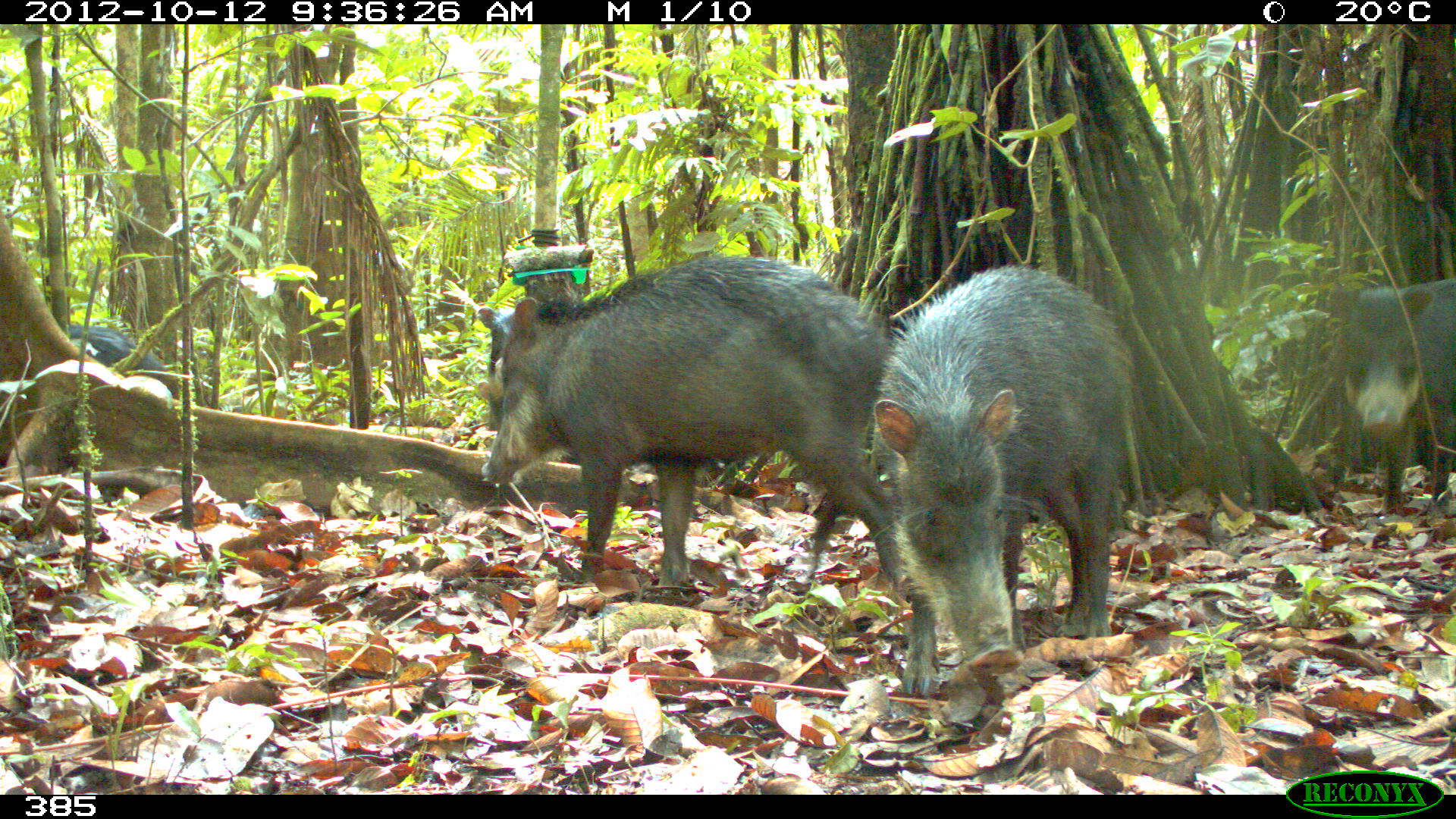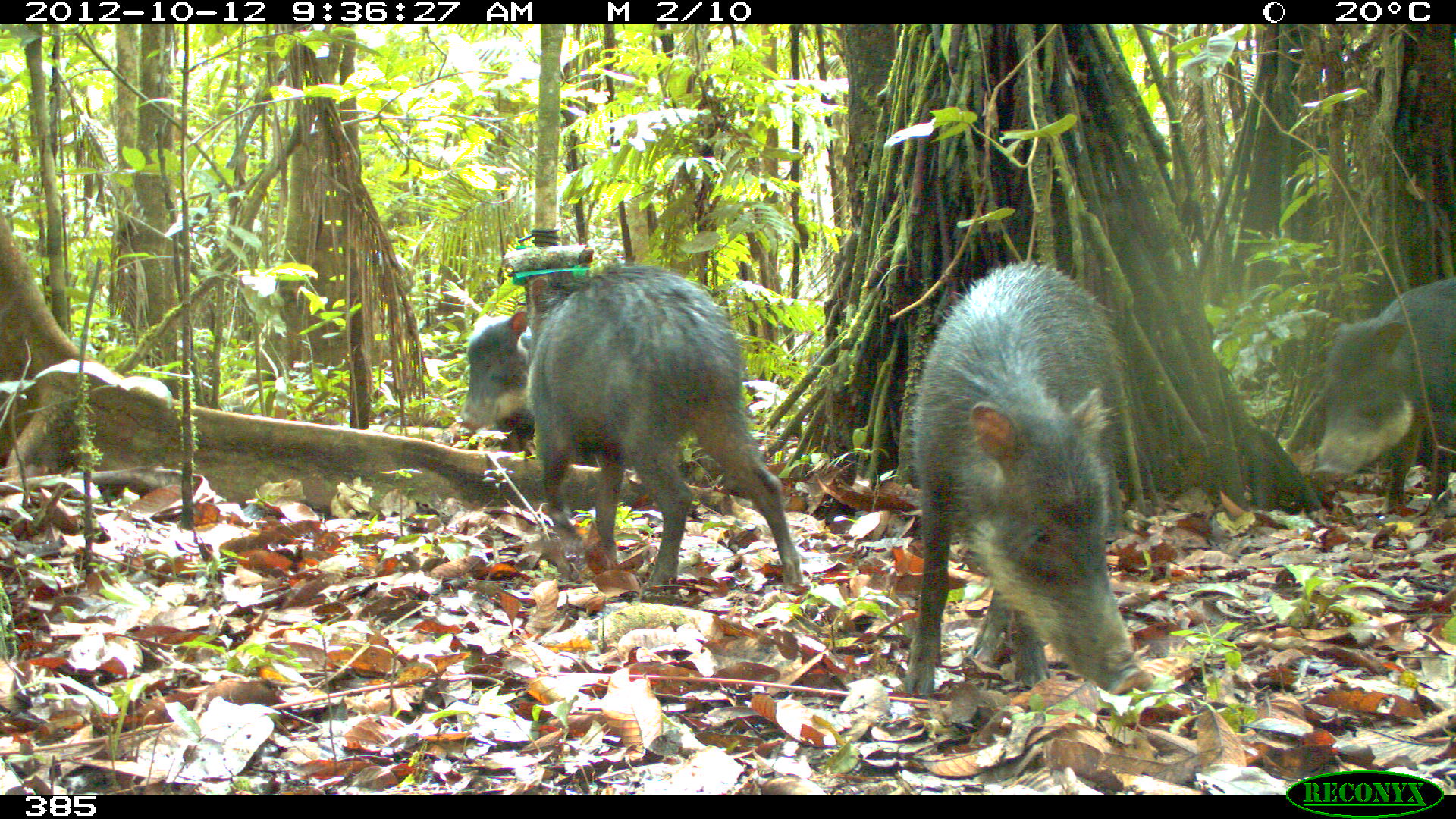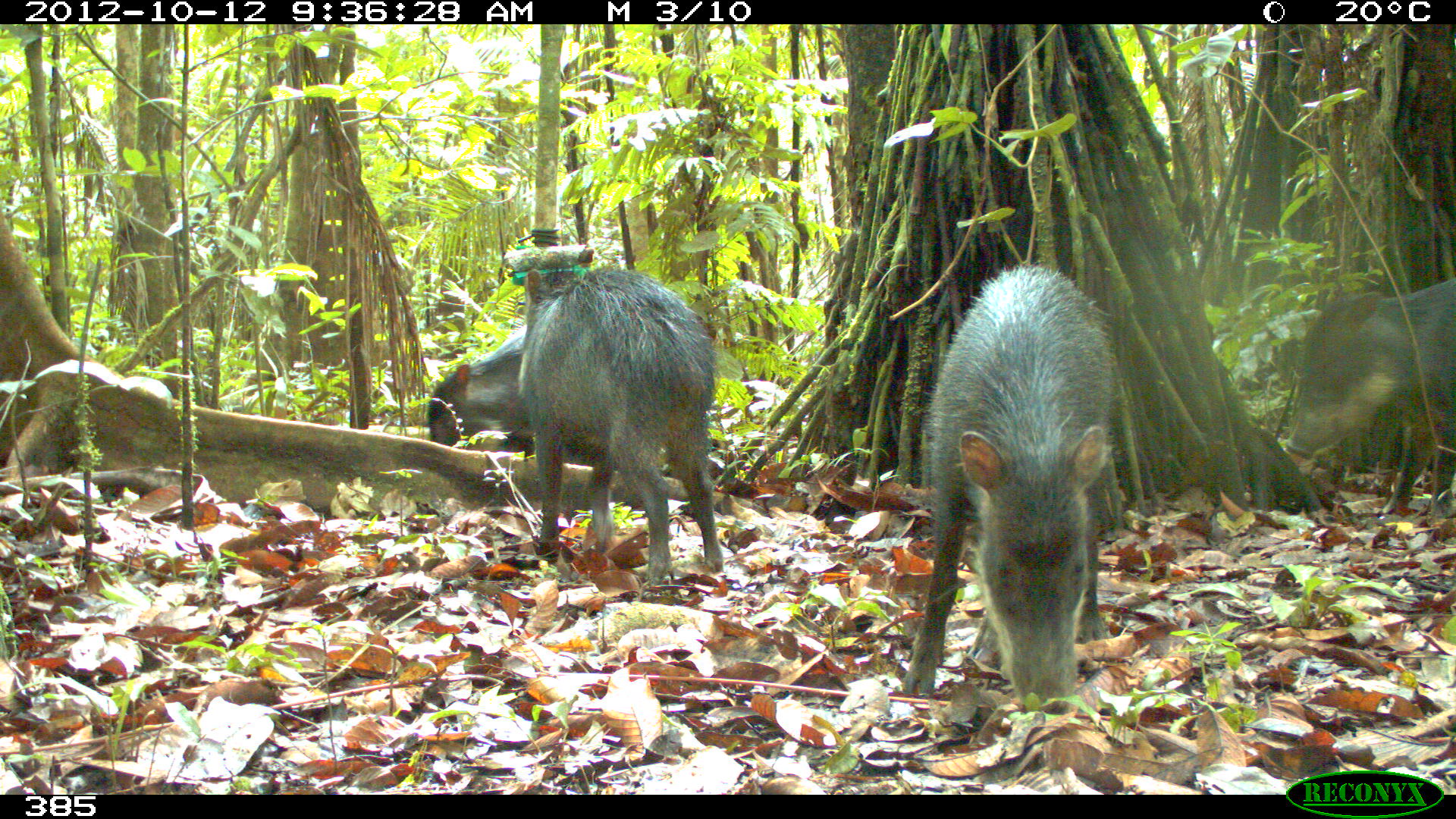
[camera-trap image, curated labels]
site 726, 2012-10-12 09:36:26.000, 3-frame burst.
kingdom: Animalia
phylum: Chordata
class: Mammalia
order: Artiodactyla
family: Tayassuidae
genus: Tayassu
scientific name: Tayassu pecari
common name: white-lipped peccary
Tayassu pecari (white-lipped peccary).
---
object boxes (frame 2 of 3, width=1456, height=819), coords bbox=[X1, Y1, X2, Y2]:
tayassu pecari: bbox=[903, 257, 1152, 707]; bbox=[499, 263, 806, 599]; bbox=[1309, 273, 1456, 516]; bbox=[454, 305, 538, 445]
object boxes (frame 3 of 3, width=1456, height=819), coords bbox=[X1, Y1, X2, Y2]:
tayassu pecari: bbox=[902, 262, 1116, 711]; bbox=[500, 246, 725, 588]; bbox=[1286, 279, 1456, 517]; bbox=[423, 327, 538, 453]